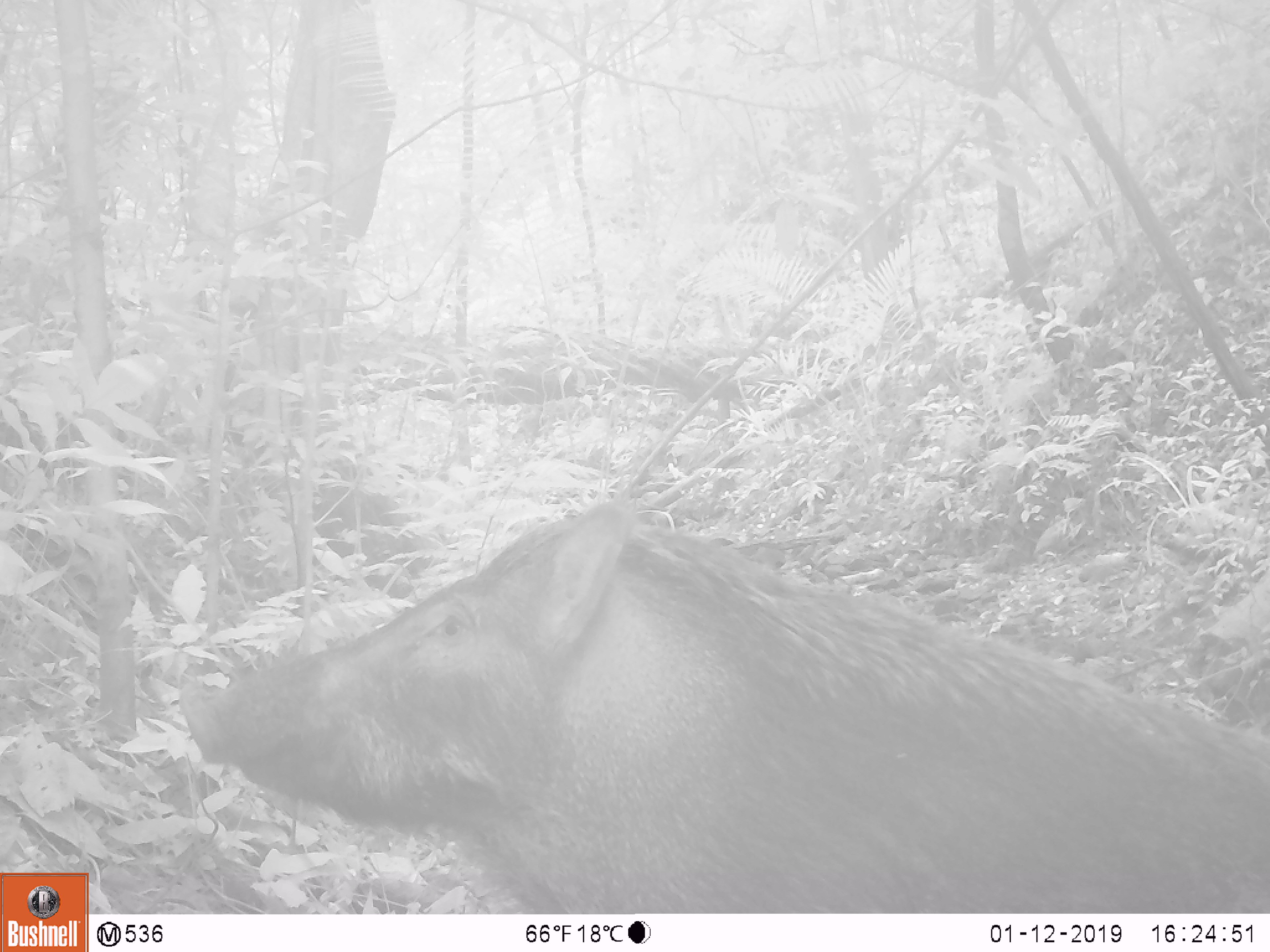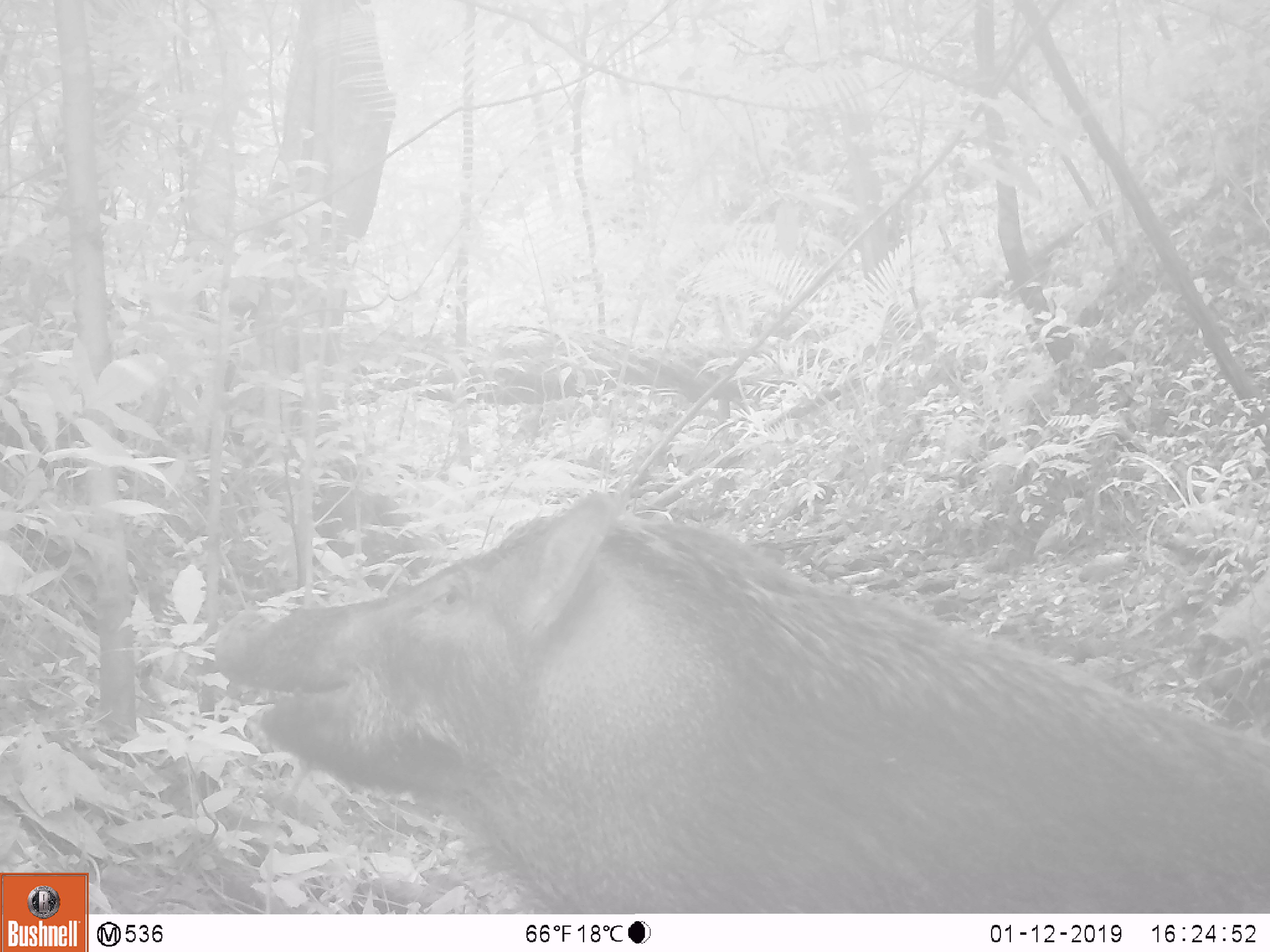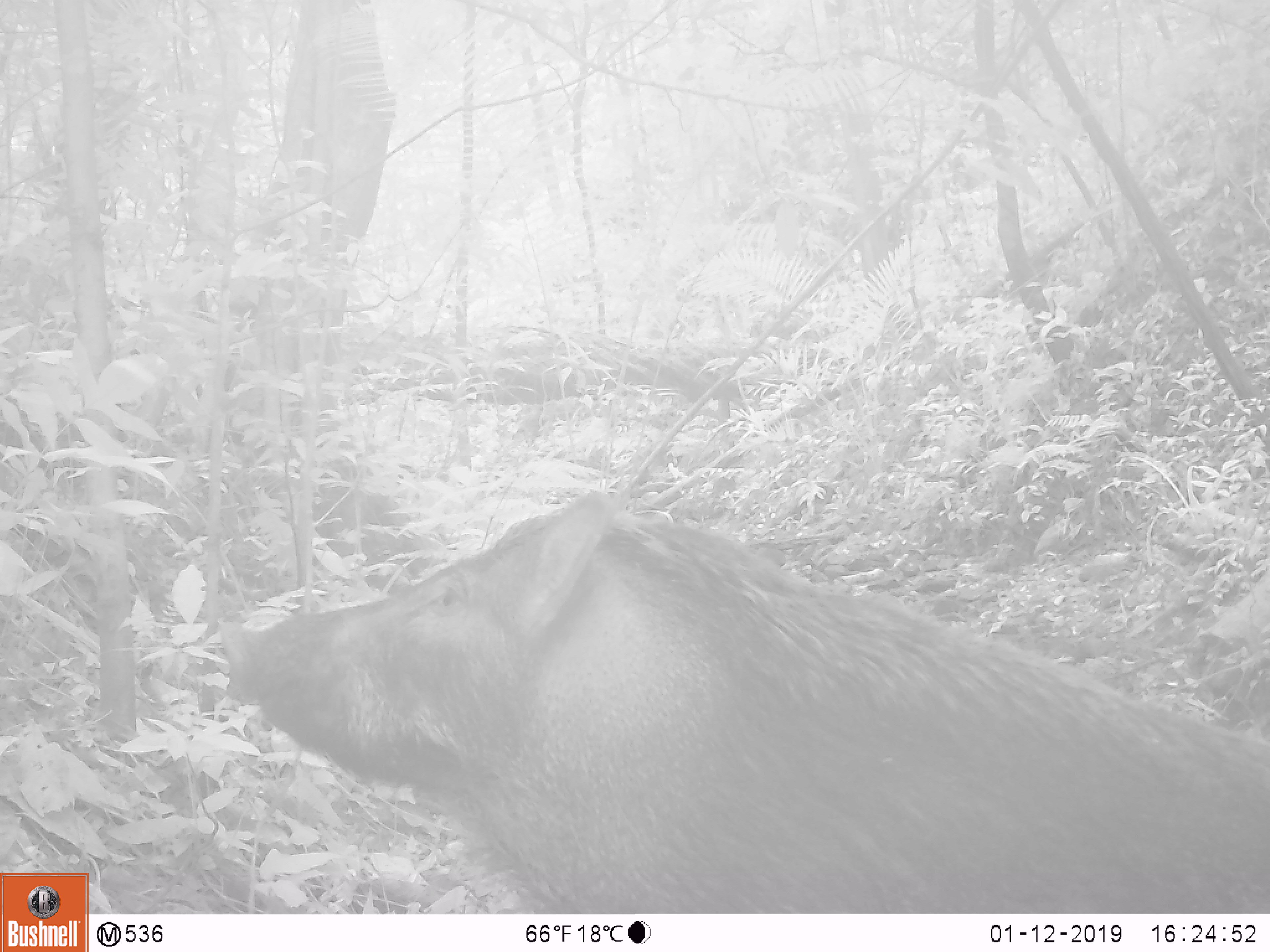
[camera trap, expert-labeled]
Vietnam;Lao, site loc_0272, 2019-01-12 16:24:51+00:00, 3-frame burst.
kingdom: Animalia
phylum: Chordata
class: Mammalia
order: Artiodactyla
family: Suidae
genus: Sus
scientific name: Sus scrofa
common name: eurasian wild pig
Eurasian wild pig (Sus scrofa). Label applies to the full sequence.